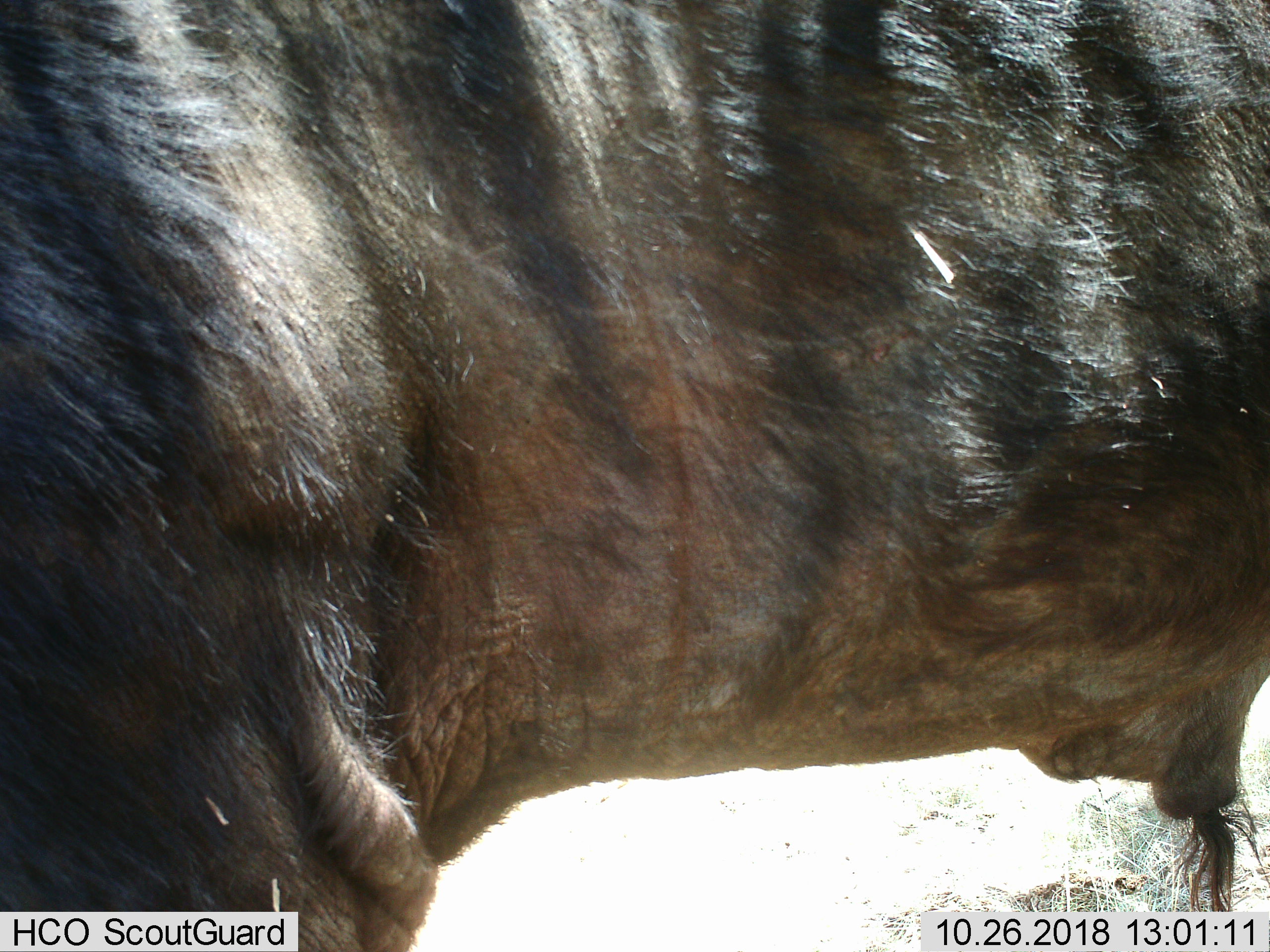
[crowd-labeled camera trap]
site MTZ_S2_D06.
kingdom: Animalia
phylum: Chordata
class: Mammalia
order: Artiodactyla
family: Bovidae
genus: Syncerus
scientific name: Syncerus caffer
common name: african buffalo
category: buffalo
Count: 1.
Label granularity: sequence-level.